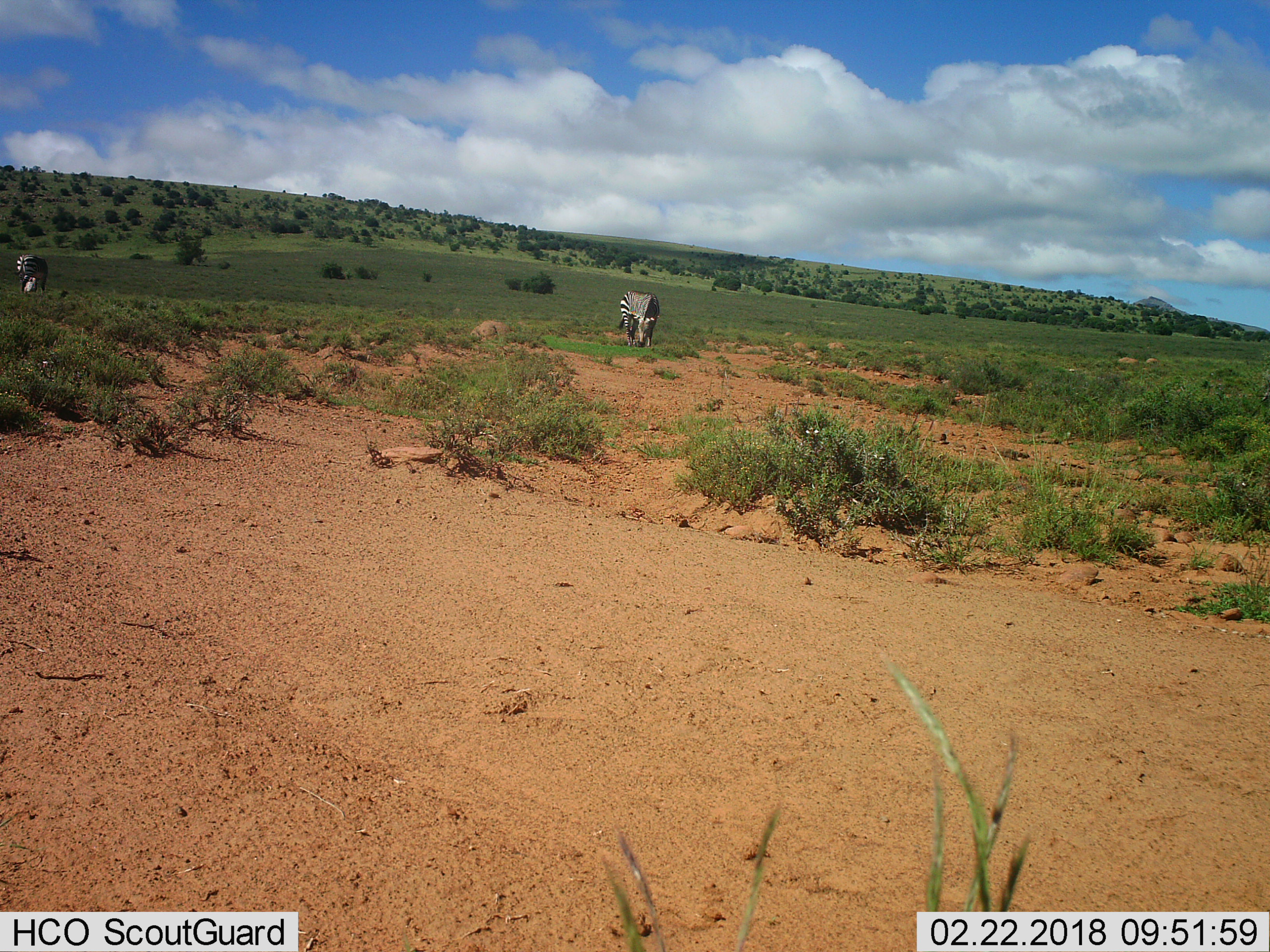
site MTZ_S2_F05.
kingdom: Animalia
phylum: Chordata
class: Mammalia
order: Perissodactyla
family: Equidae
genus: Equus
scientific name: Equus zebra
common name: mountain zebra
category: zebramountain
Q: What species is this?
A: Zebramountain (mountain zebra) (Equus zebra).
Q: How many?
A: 2.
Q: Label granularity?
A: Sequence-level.